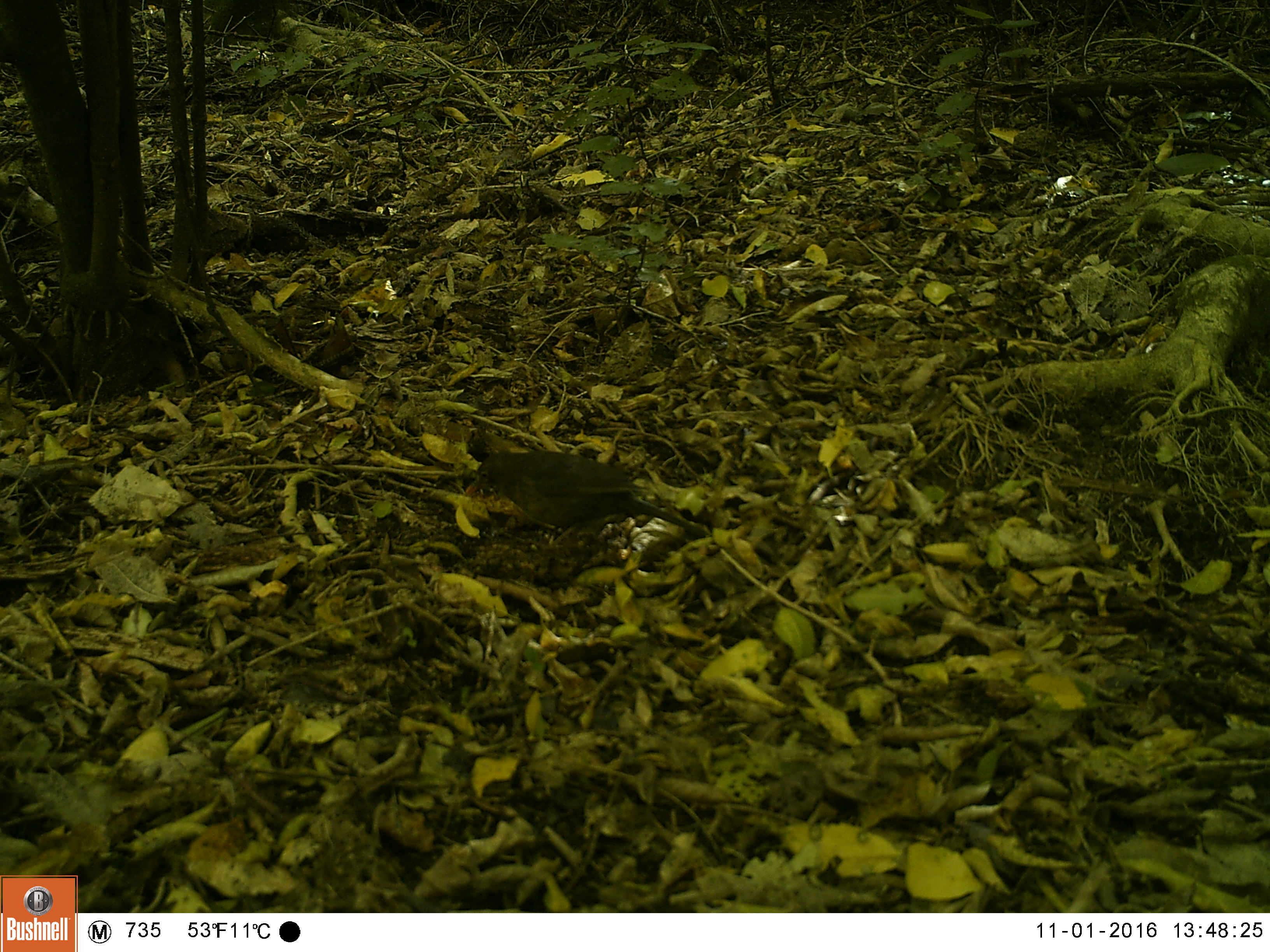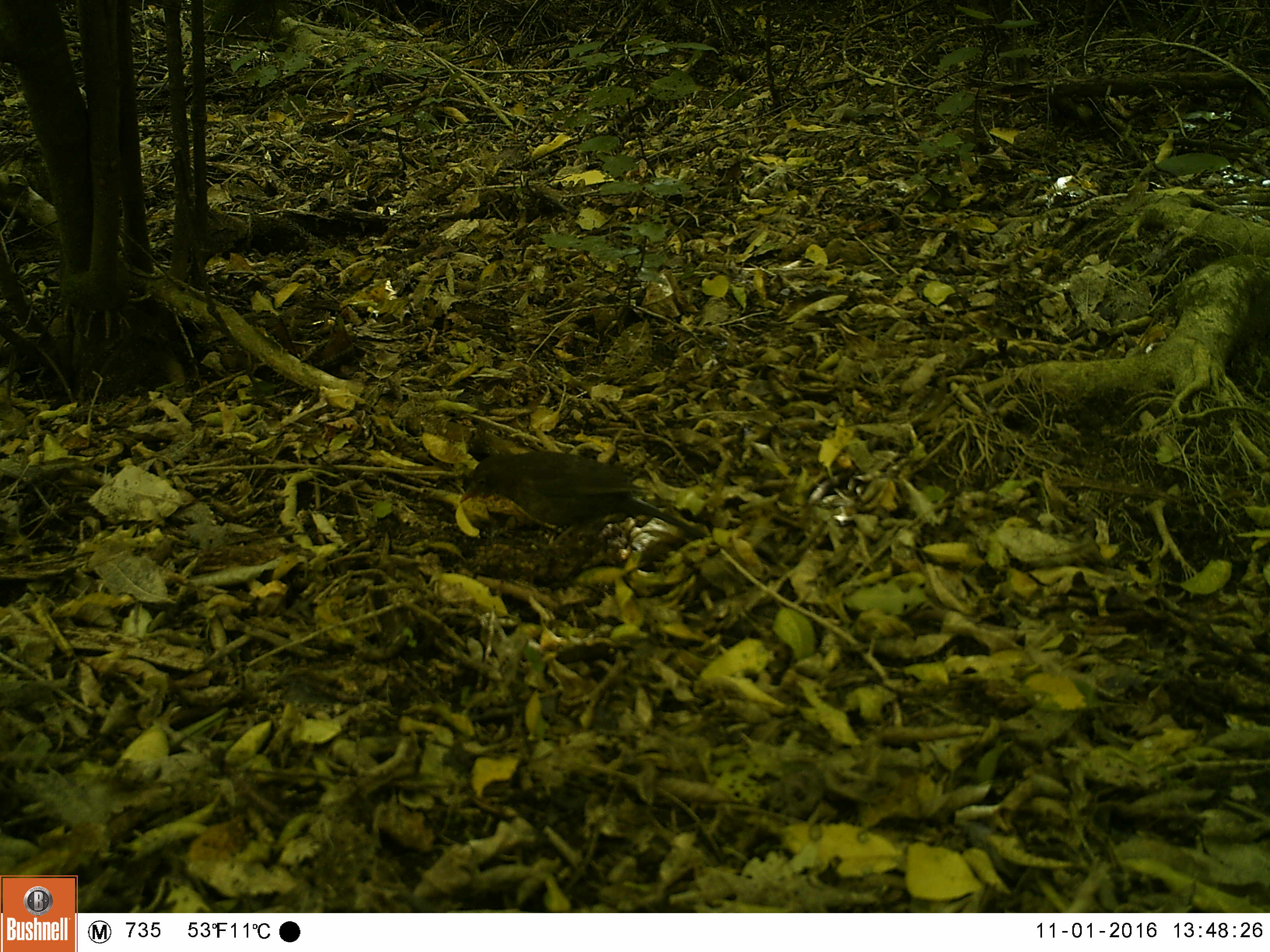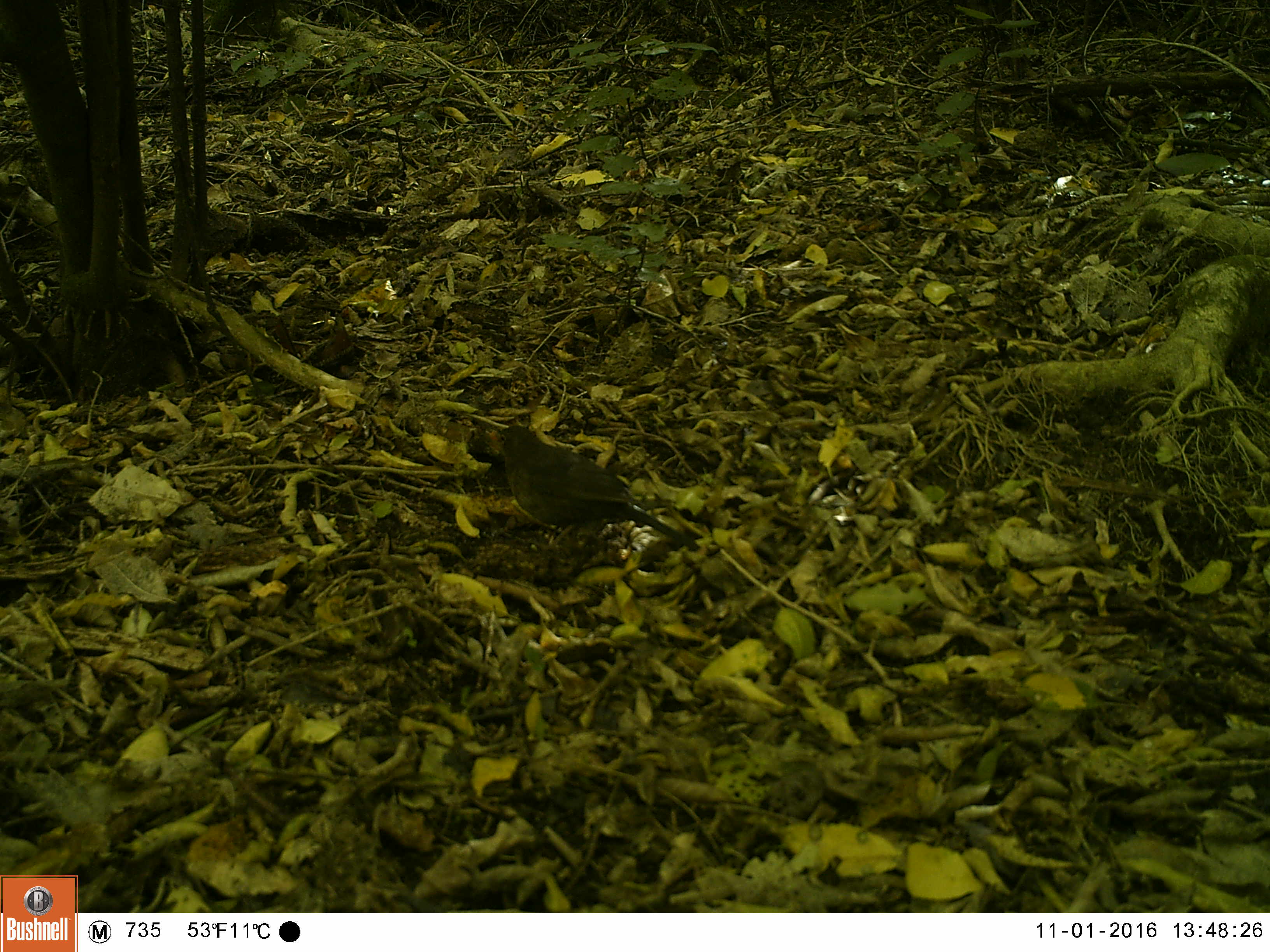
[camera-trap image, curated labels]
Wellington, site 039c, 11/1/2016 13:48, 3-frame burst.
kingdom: Animalia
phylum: Chordata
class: Aves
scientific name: Aves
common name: bird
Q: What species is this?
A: Bird (Aves).